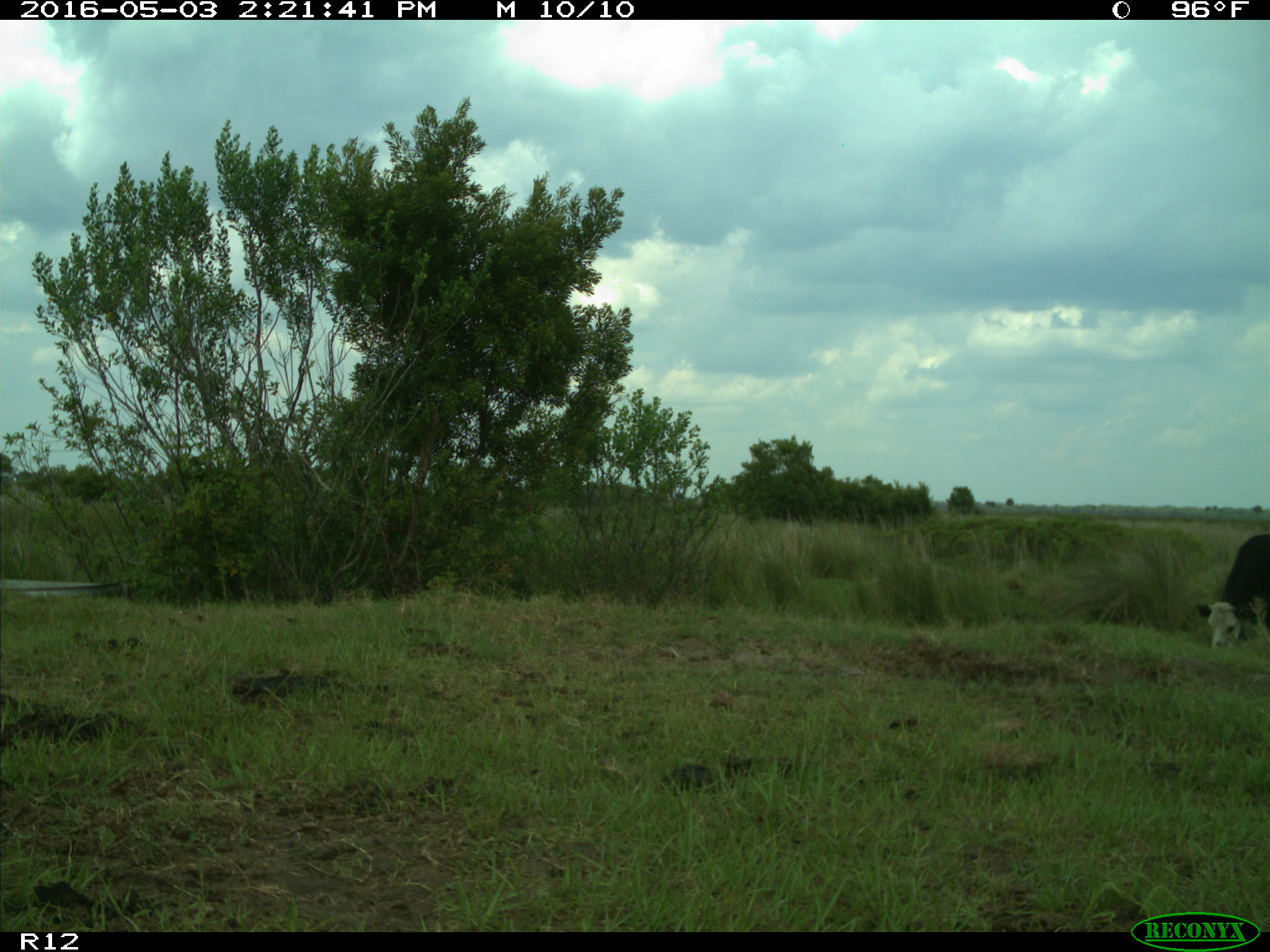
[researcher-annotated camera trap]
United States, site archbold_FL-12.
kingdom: Animalia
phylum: Chordata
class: Mammalia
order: Artiodactyla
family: Bovidae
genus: Bos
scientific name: Bos taurus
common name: domestic cow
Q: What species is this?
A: Bos taurus (domestic cow).